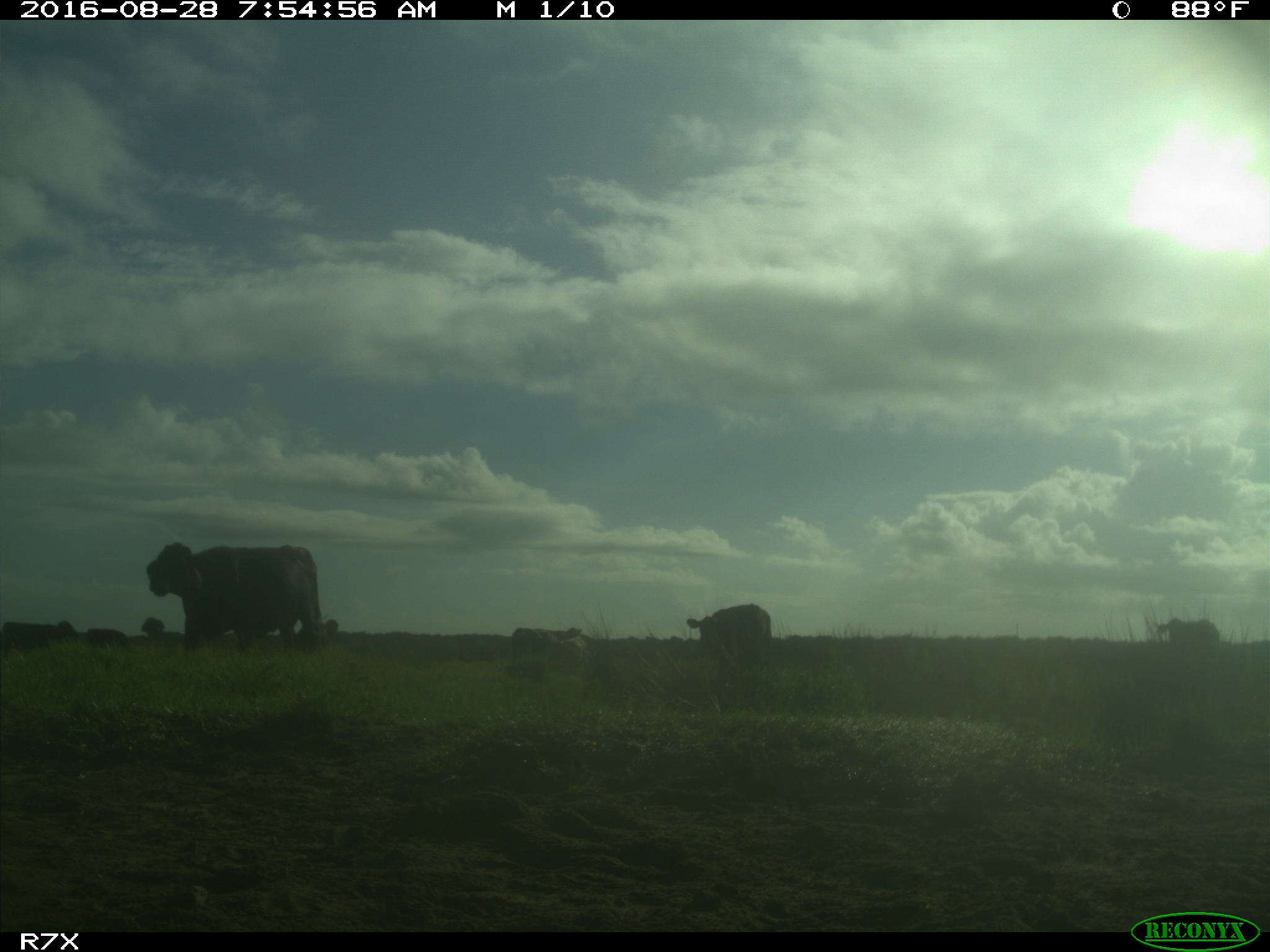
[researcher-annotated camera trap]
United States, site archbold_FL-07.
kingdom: Animalia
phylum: Chordata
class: Mammalia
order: Artiodactyla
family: Bovidae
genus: Bos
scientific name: Bos taurus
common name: domestic cow